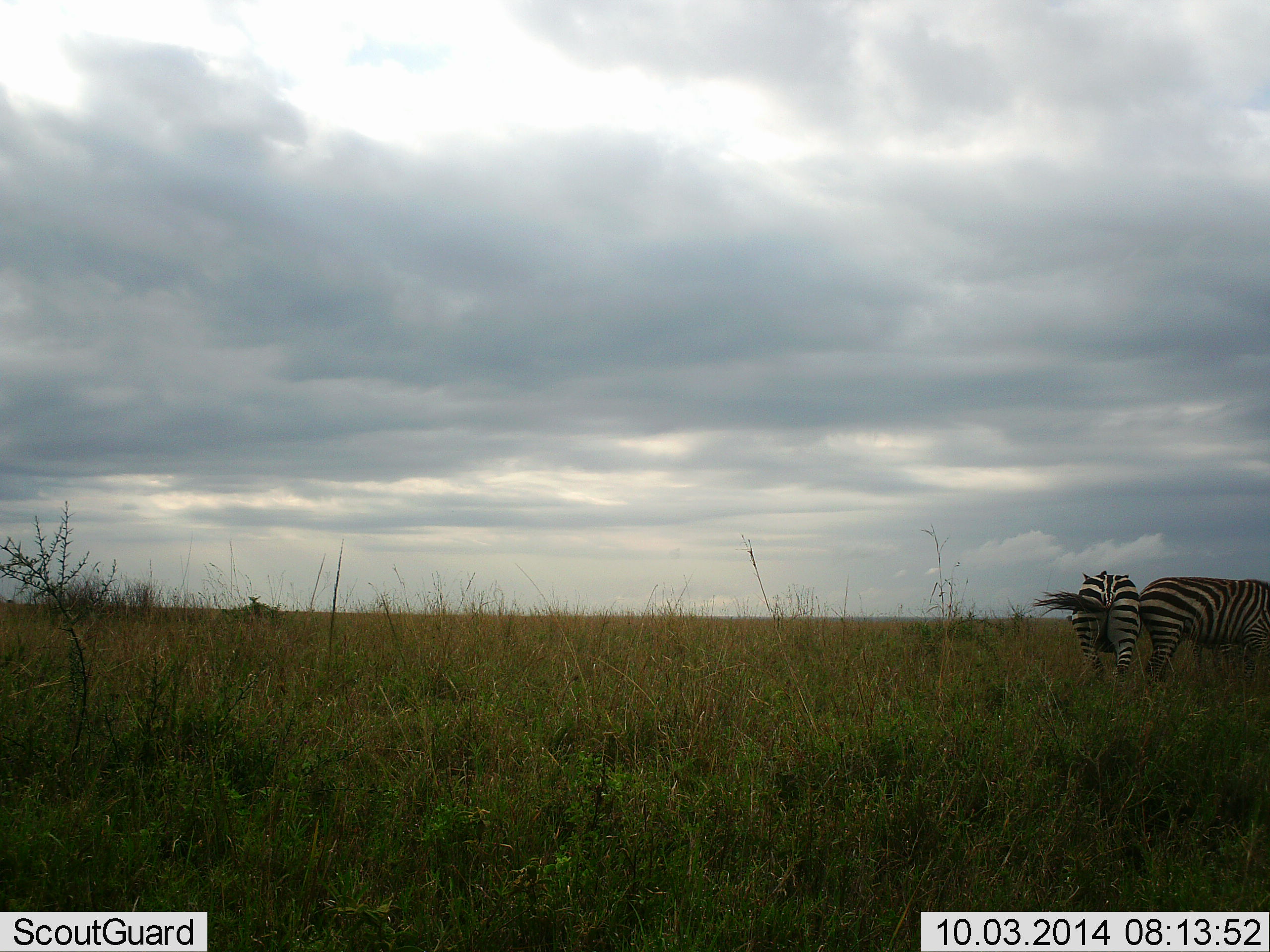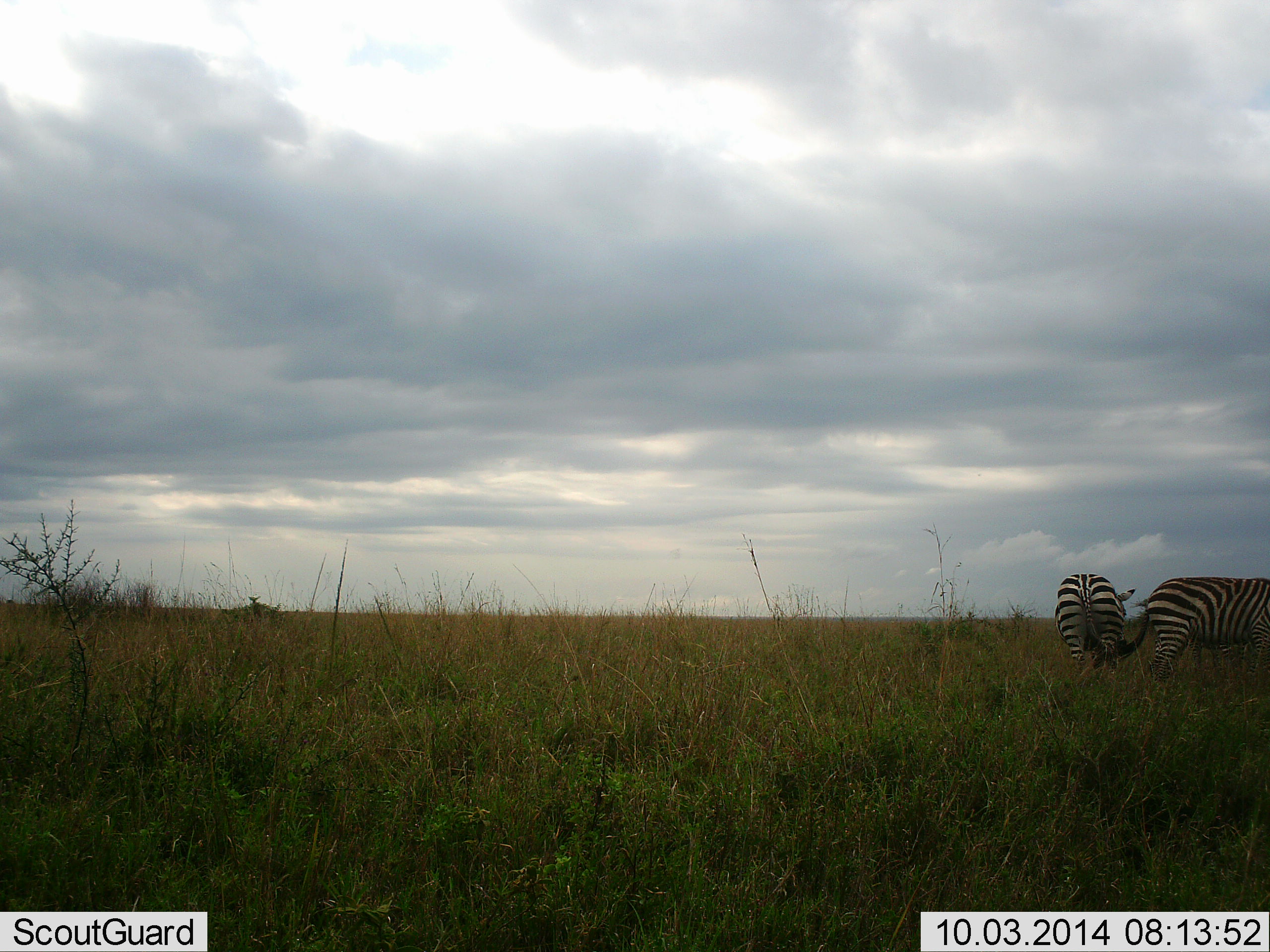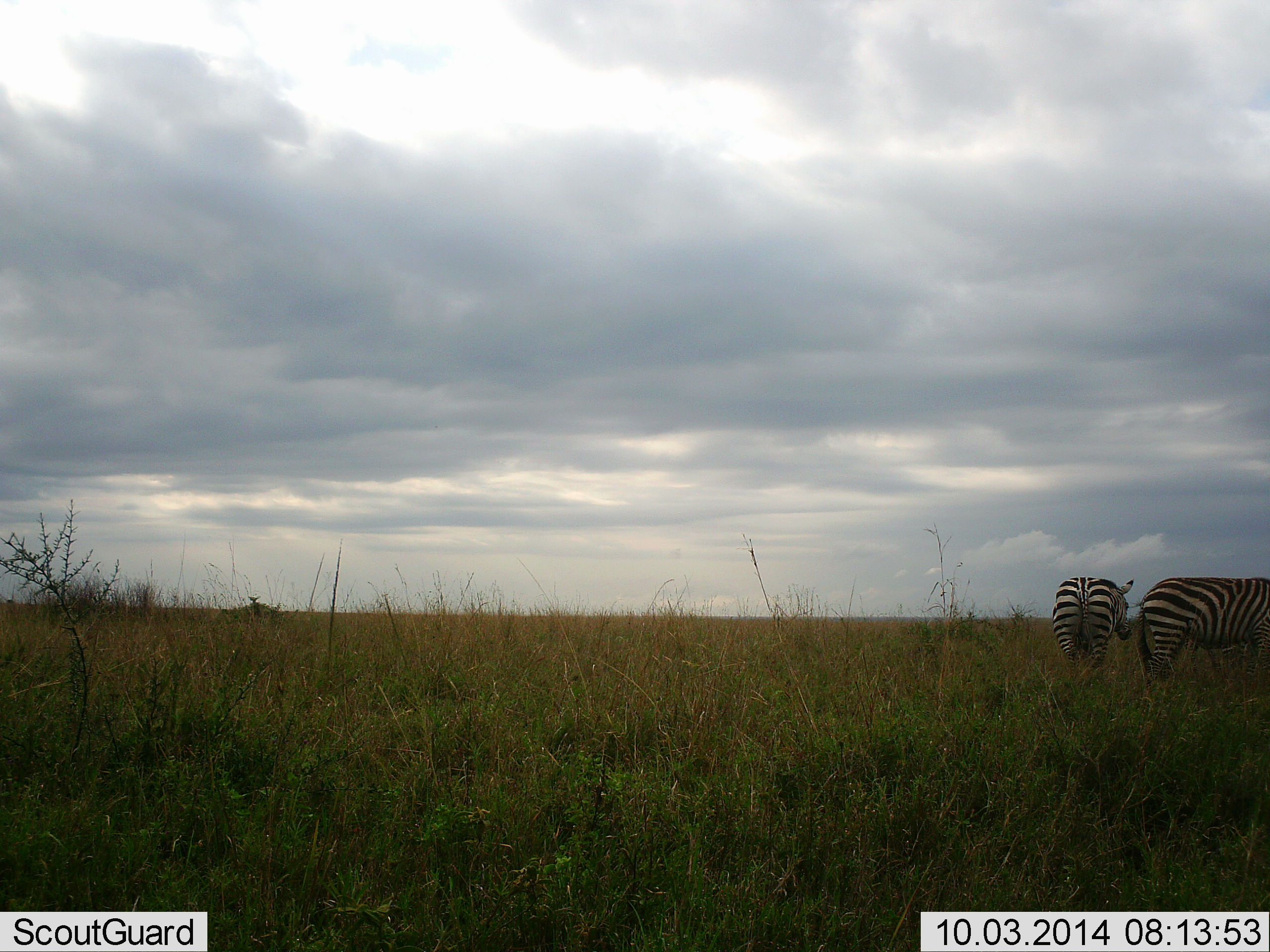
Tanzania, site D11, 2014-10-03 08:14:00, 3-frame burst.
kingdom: Animalia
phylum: Chordata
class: Mammalia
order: Perissodactyla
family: Equidae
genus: Equus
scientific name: Equus quagga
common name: plains zebra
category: zebra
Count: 2.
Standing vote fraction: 70%.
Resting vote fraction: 0%.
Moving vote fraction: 0%.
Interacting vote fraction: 0%.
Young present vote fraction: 0%.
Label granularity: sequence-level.